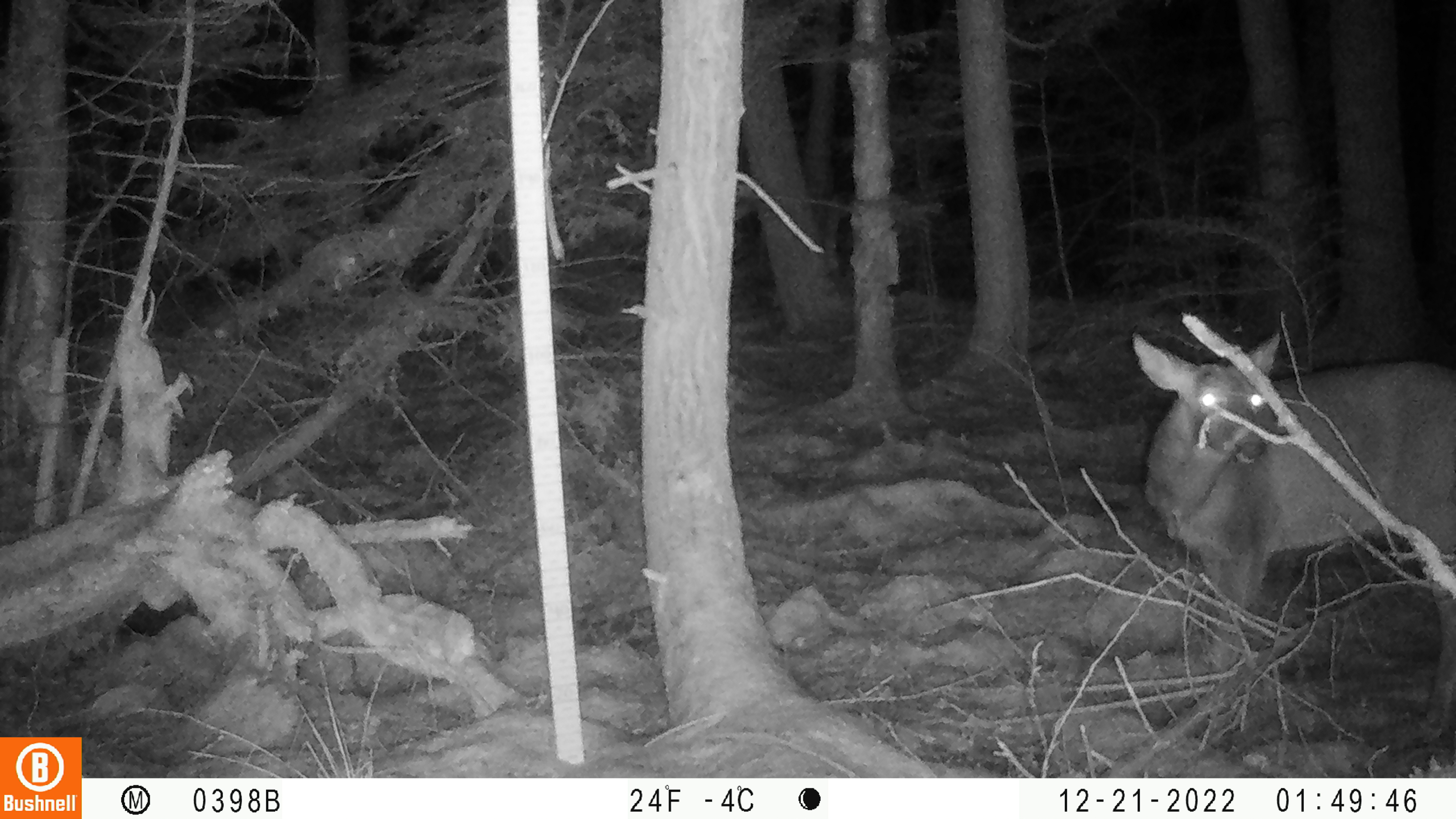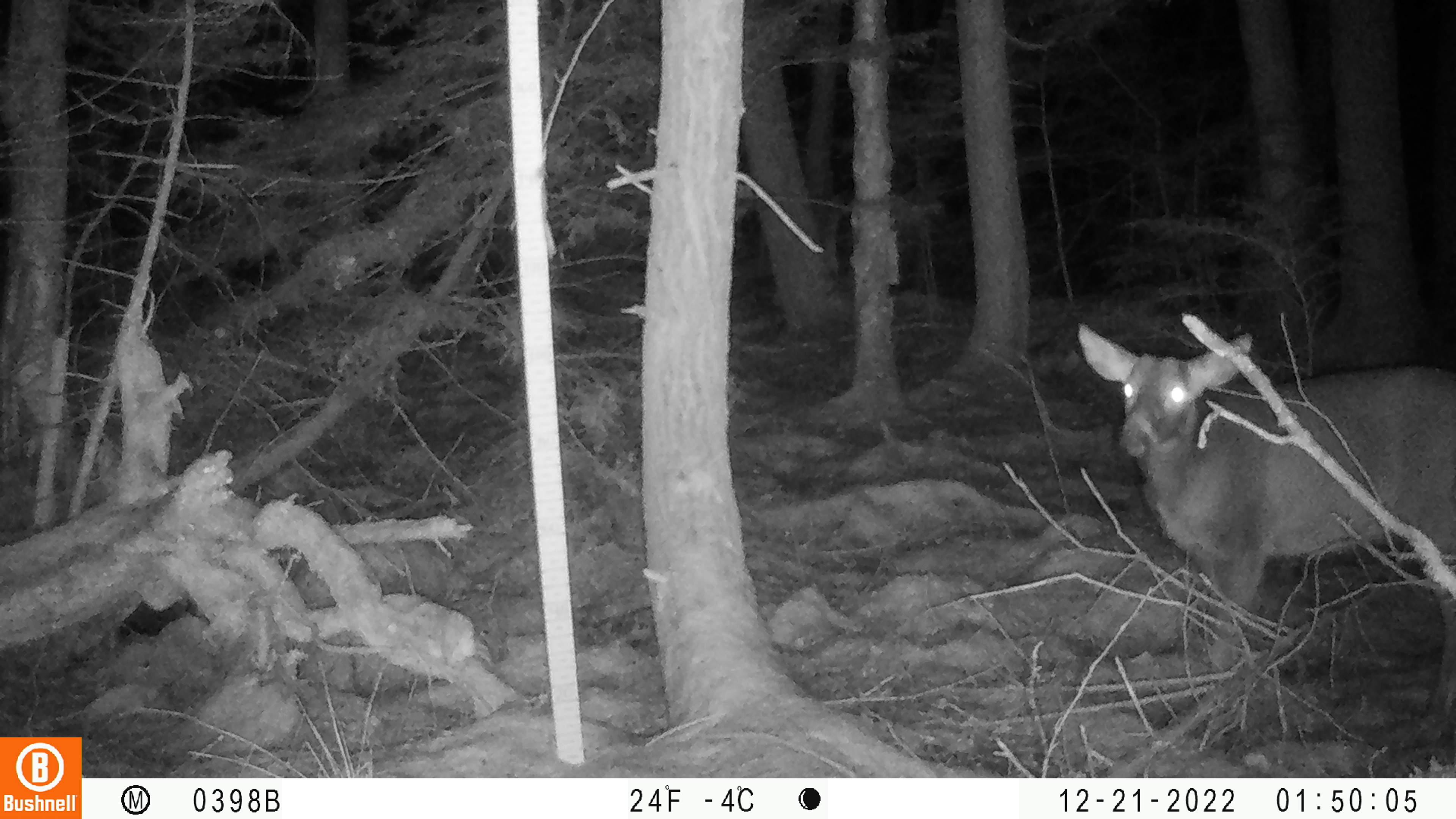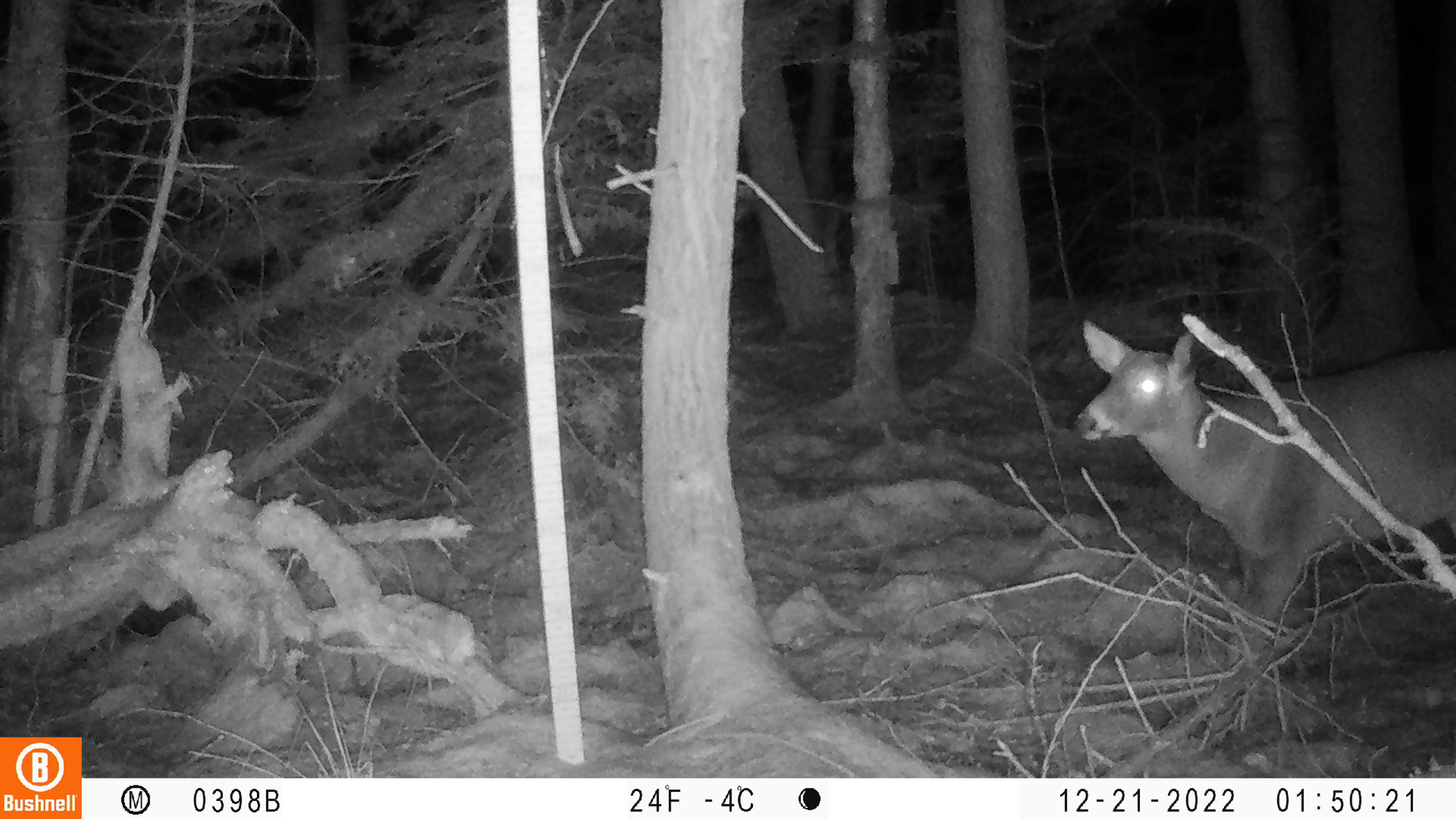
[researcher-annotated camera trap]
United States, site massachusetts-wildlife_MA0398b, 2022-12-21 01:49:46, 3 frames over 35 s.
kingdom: Animalia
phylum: Chordata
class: Mammalia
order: Artiodactyla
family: Cervidae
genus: Odocoileus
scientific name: Odocoileus virginianus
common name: white-tailed deer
White-tailed deer (Odocoileus virginianus).